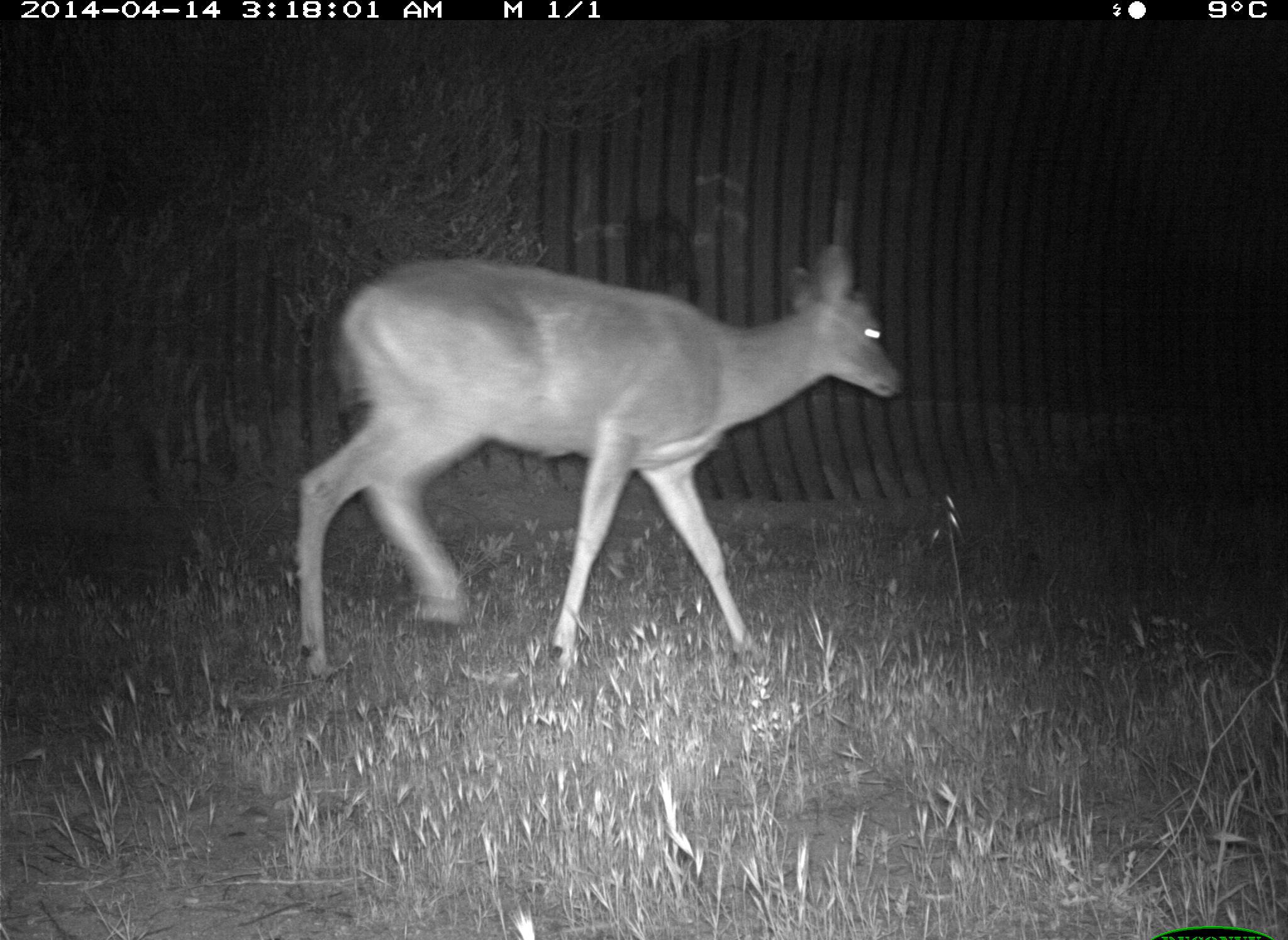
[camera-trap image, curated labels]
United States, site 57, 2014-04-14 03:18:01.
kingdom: Animalia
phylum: Chordata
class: Mammalia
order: Artiodactyla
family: Cervidae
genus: Odocoileus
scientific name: Odocoileus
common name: deer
Deer (Odocoileus).